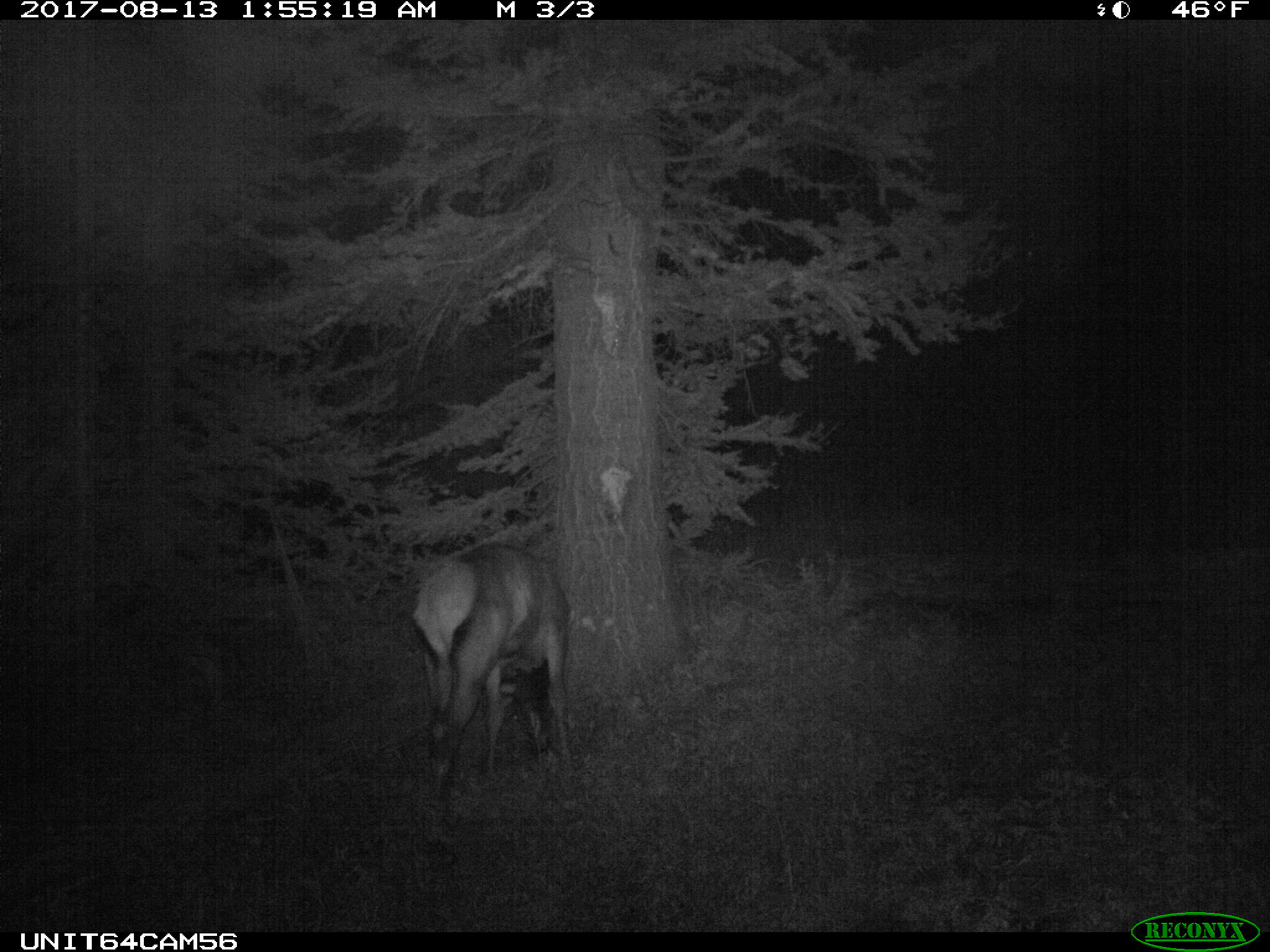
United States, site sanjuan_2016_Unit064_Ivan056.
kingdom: Animalia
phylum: Chordata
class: Mammalia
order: Artiodactyla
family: Cervidae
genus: Cervus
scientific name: Cervus elaphus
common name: red deer